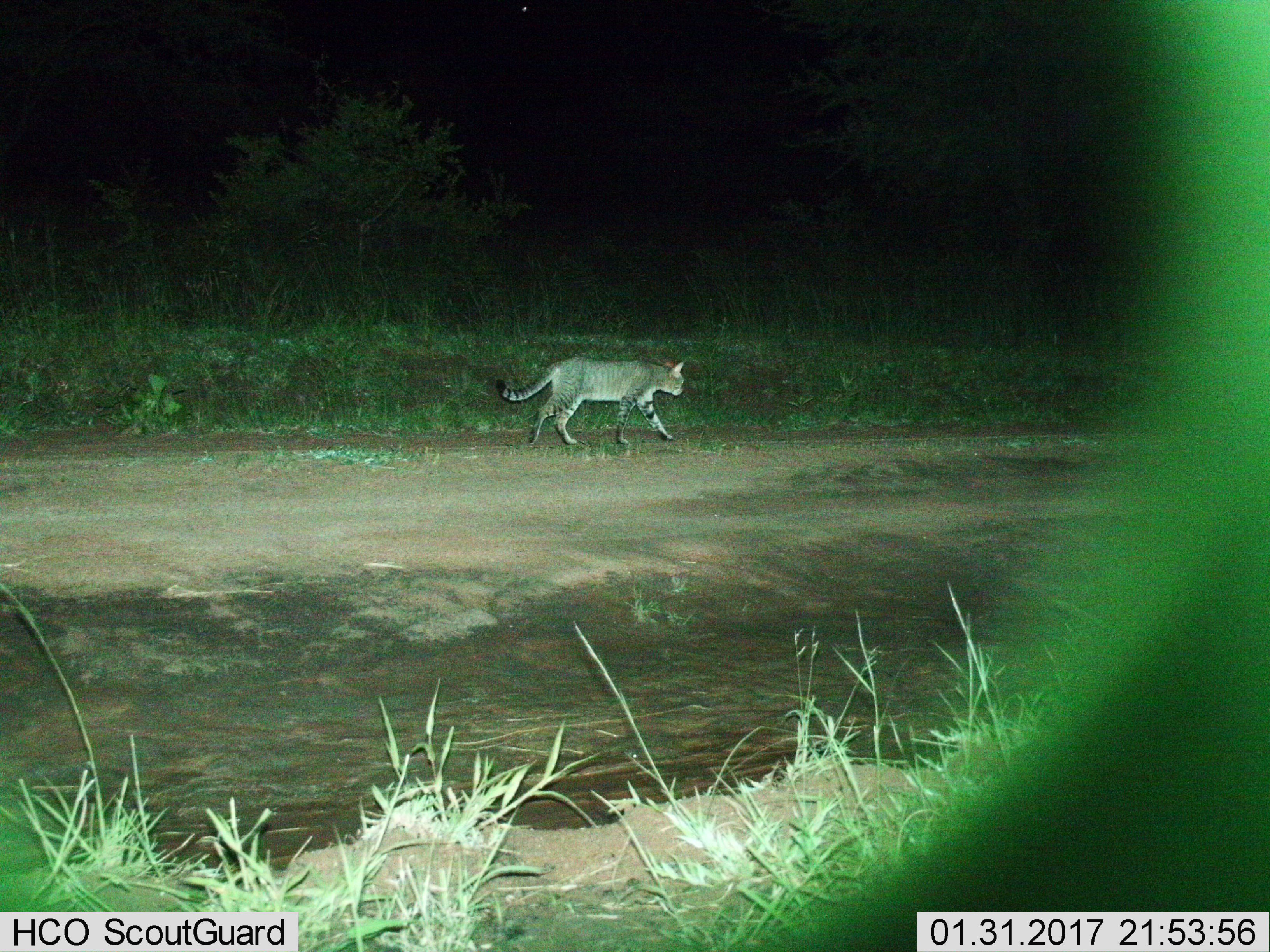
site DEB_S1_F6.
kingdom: Animalia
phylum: Chordata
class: Mammalia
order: Carnivora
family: Felidae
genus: Felis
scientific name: Felis lybica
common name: african wild cat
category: africanwildcat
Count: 1.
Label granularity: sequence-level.